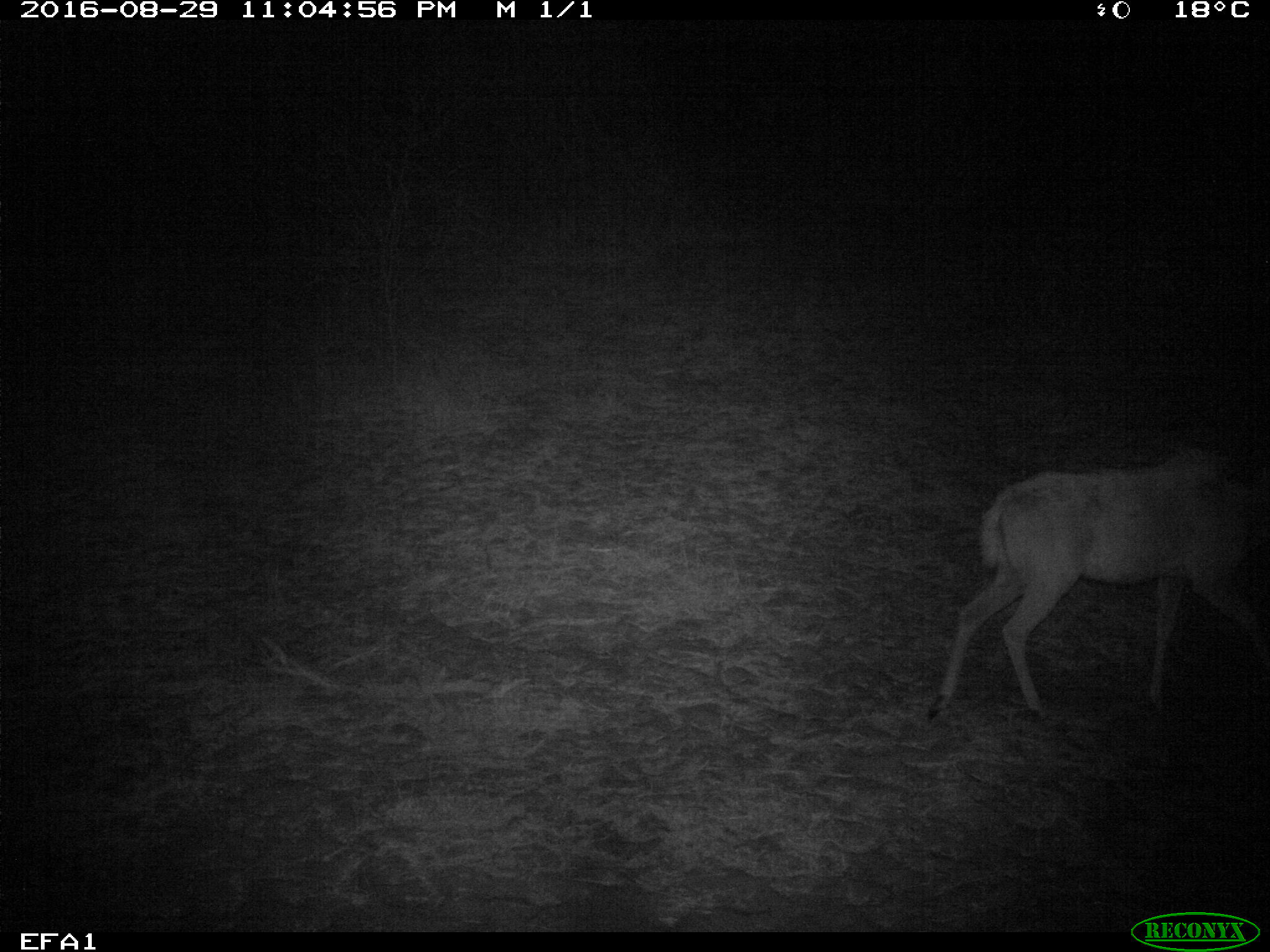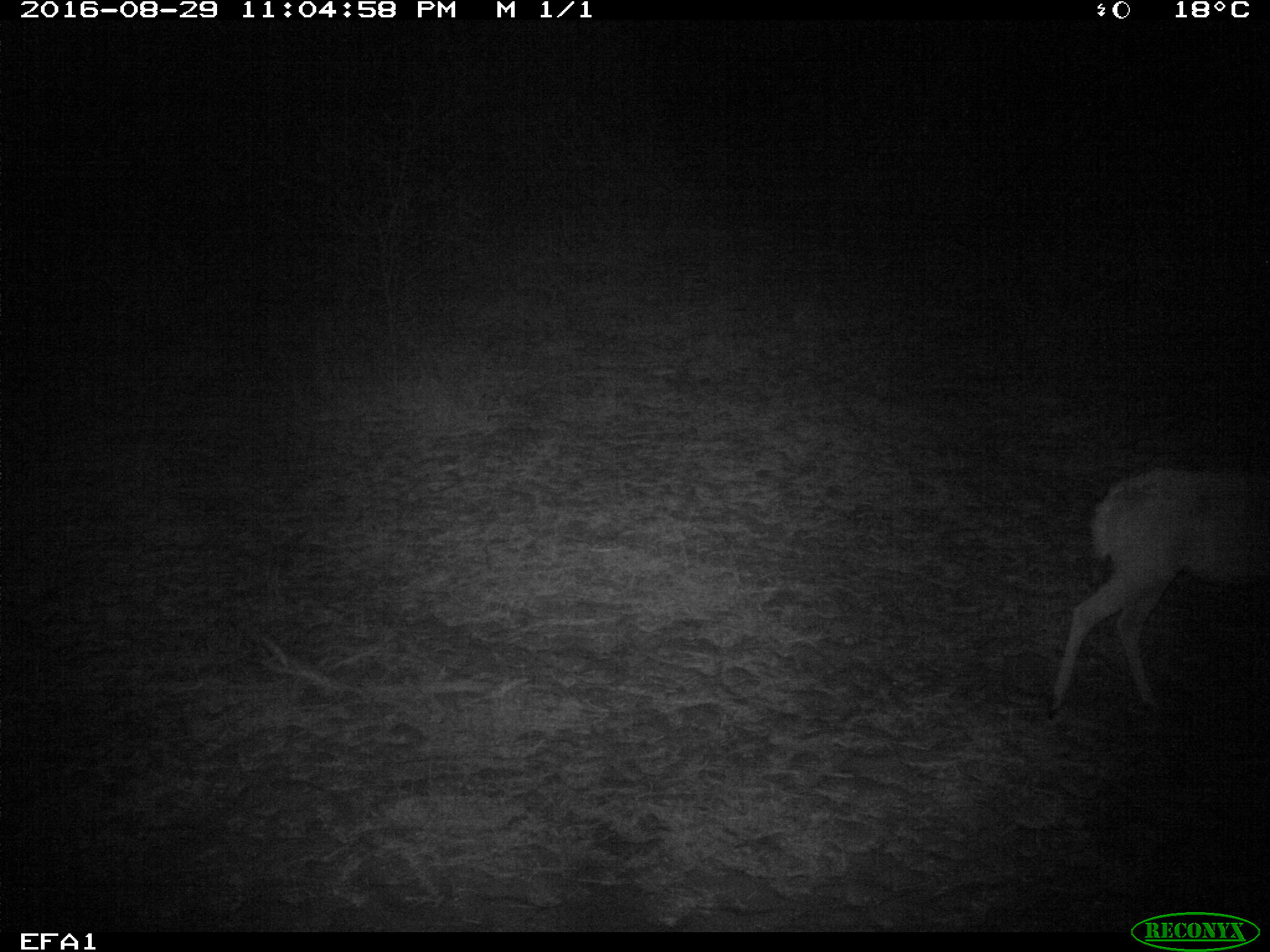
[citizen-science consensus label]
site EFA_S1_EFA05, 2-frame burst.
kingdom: Animalia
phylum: Chordata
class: Mammalia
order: Artiodactyla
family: Bovidae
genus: Tragelaphus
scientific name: Tragelaphus oryx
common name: eland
Eland (Tragelaphus oryx), count 1. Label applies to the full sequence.